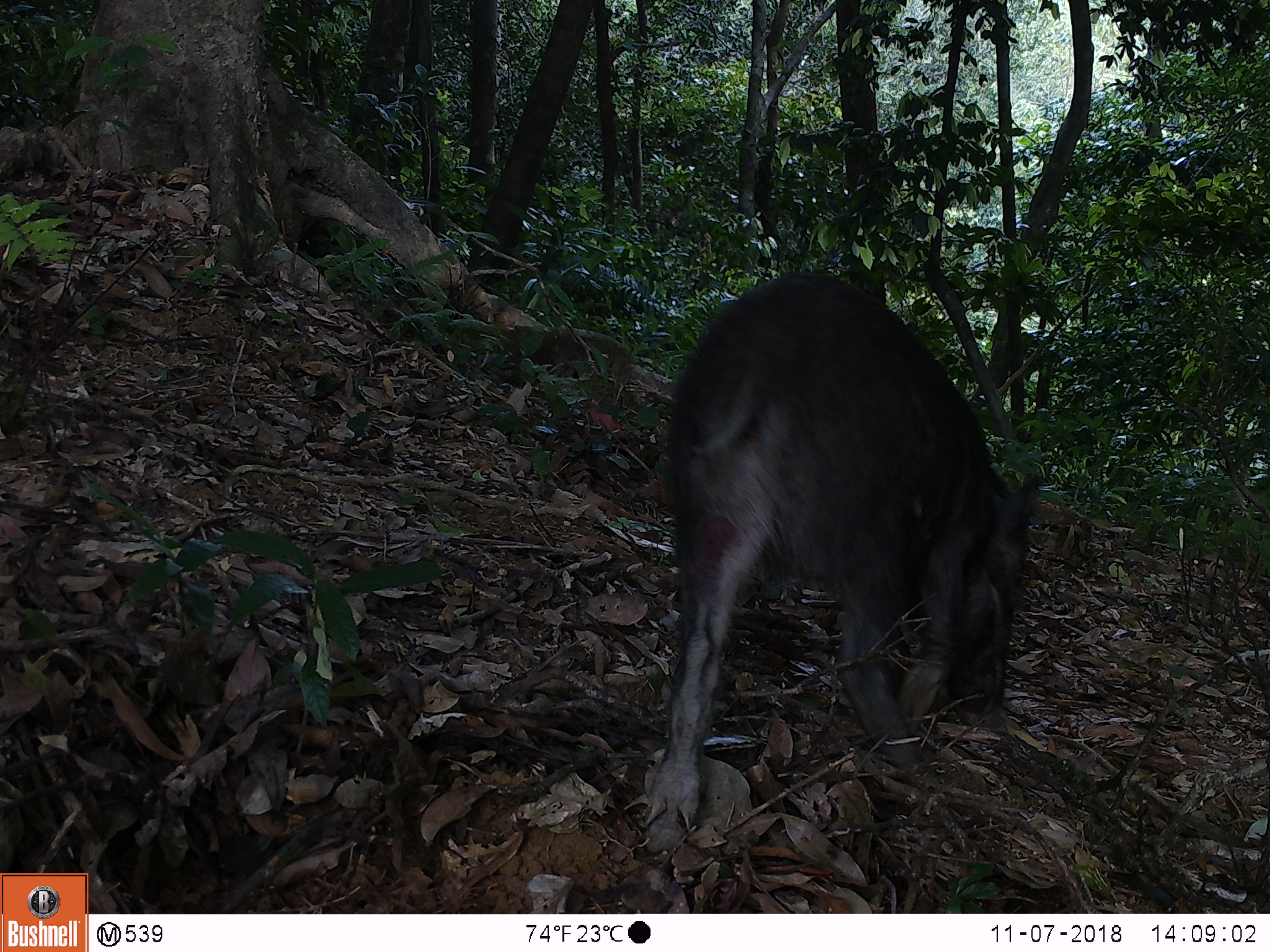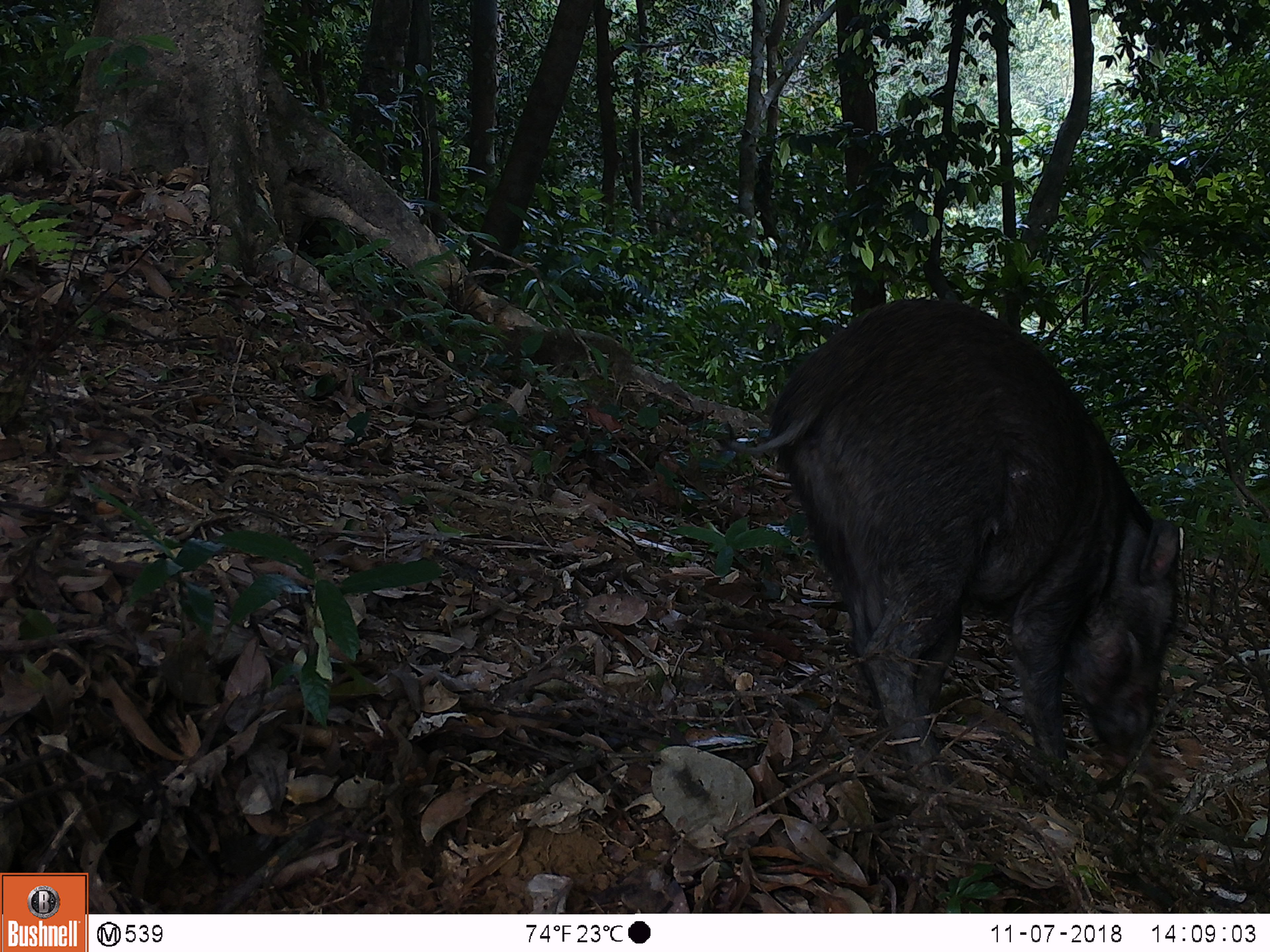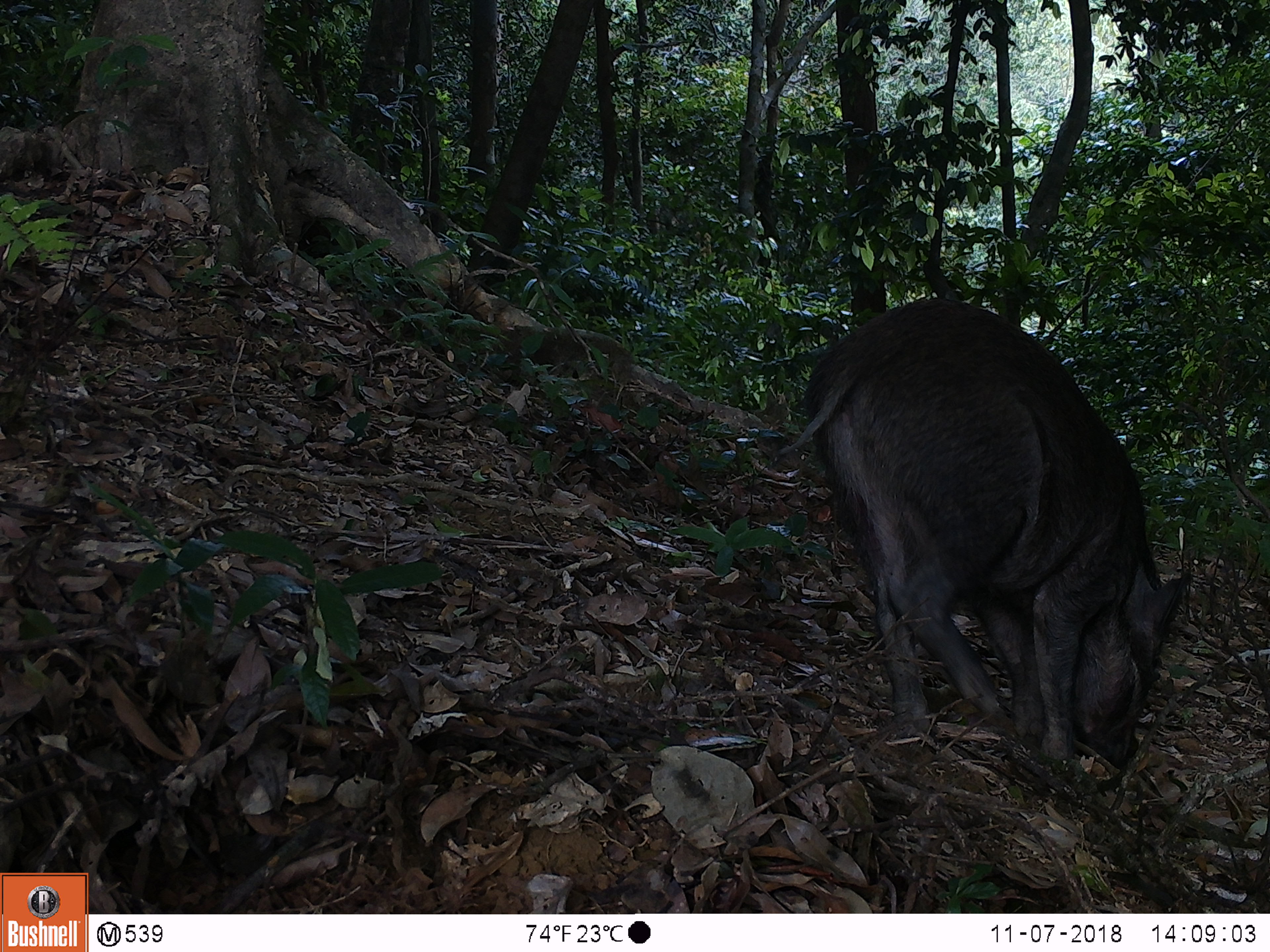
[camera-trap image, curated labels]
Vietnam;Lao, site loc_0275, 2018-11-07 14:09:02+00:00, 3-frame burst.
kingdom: Animalia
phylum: Chordata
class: Mammalia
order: Artiodactyla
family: Suidae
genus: Sus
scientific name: Sus scrofa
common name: eurasian wild pig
Eurasian wild pig (Sus scrofa). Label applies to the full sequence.